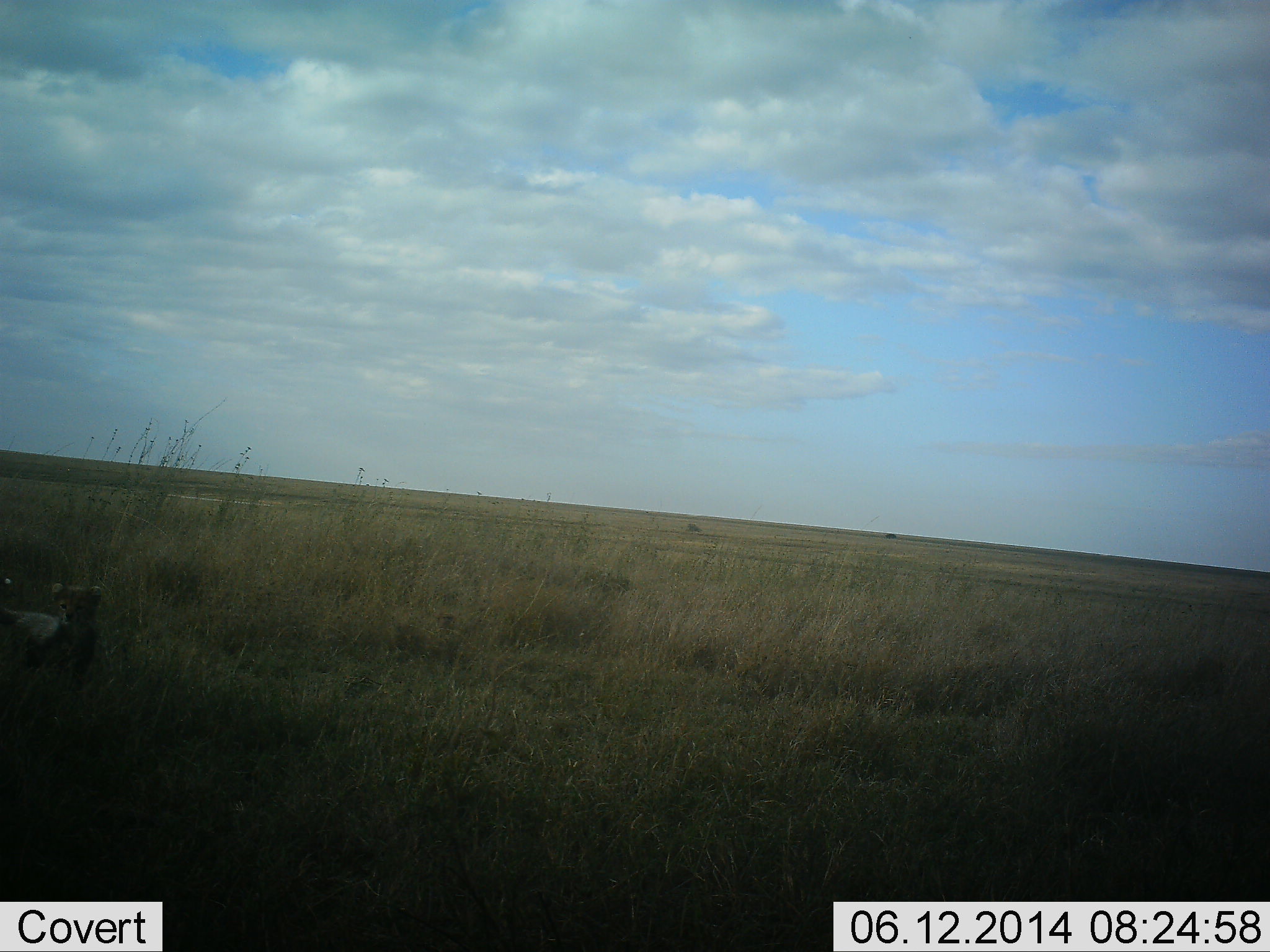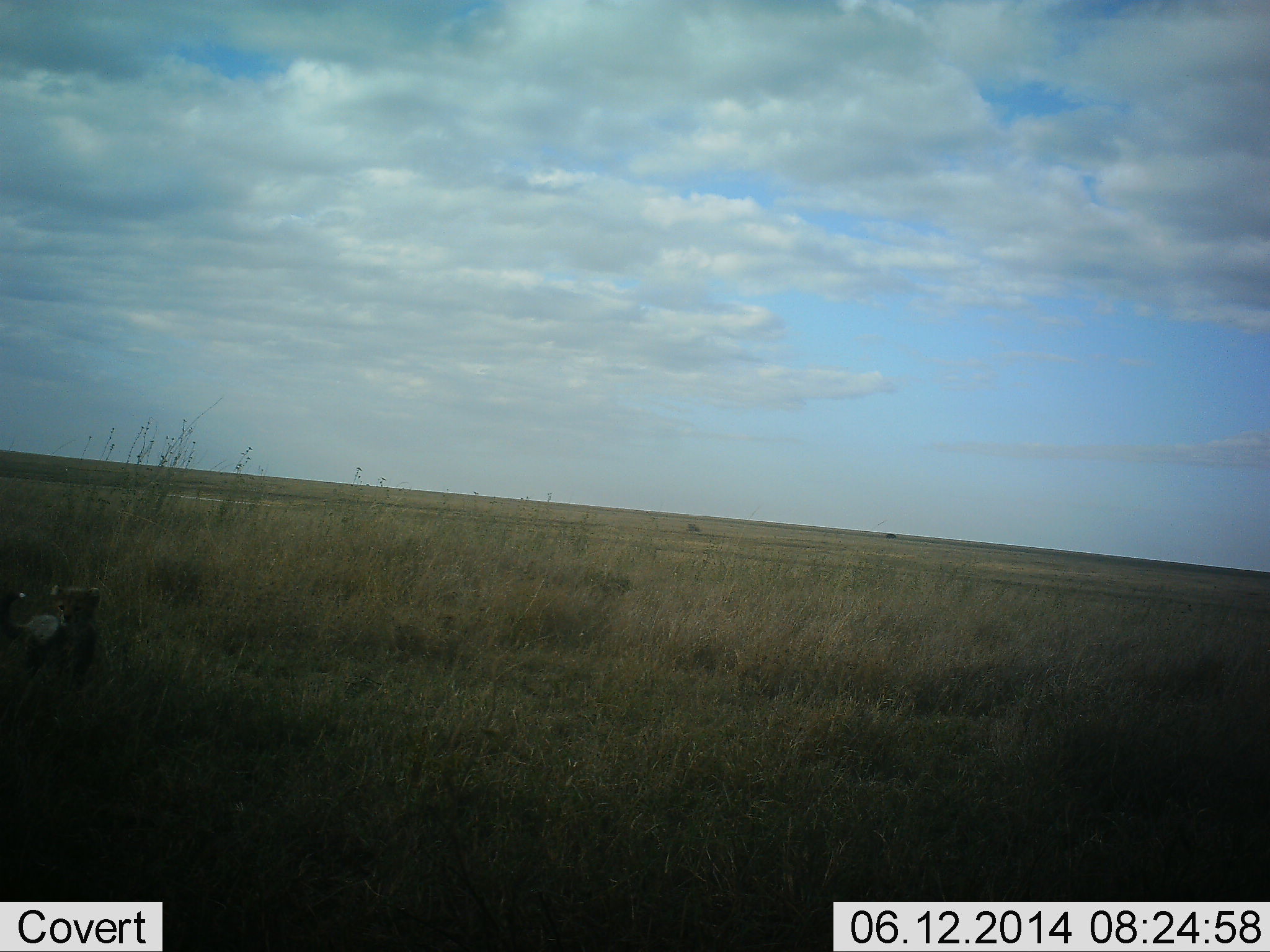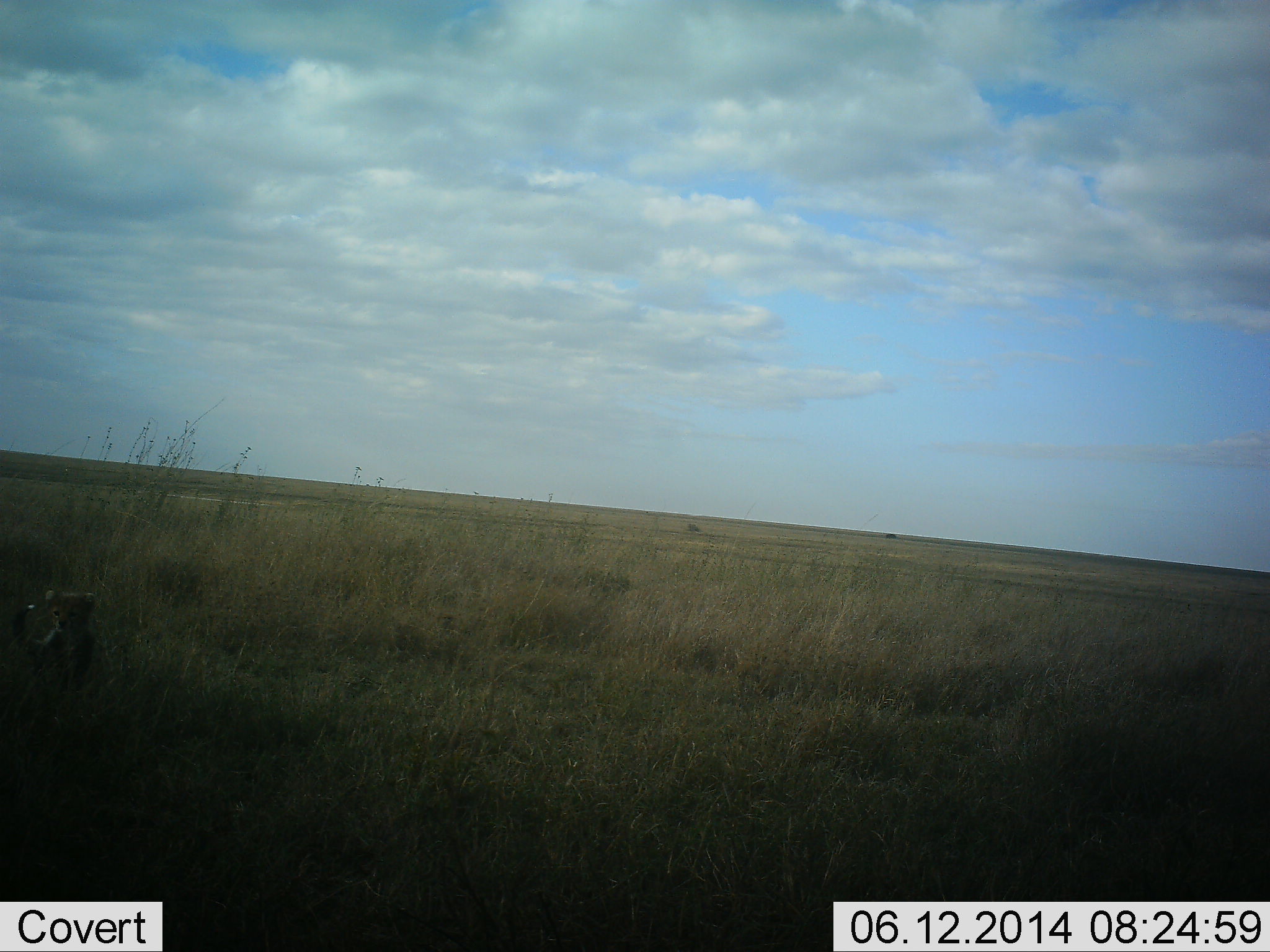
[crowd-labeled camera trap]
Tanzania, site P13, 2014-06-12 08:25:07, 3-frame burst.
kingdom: Animalia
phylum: Chordata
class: Mammalia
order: Carnivora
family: Felidae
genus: Acinonyx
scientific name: Acinonyx jubatus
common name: cheetah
Cheetah (Acinonyx jubatus), count 1. Behavior (volunteer vote fractions): standing 80%, resting 20%, moving 10%, interacting 0%. Young present (vote fraction): 60%. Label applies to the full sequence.